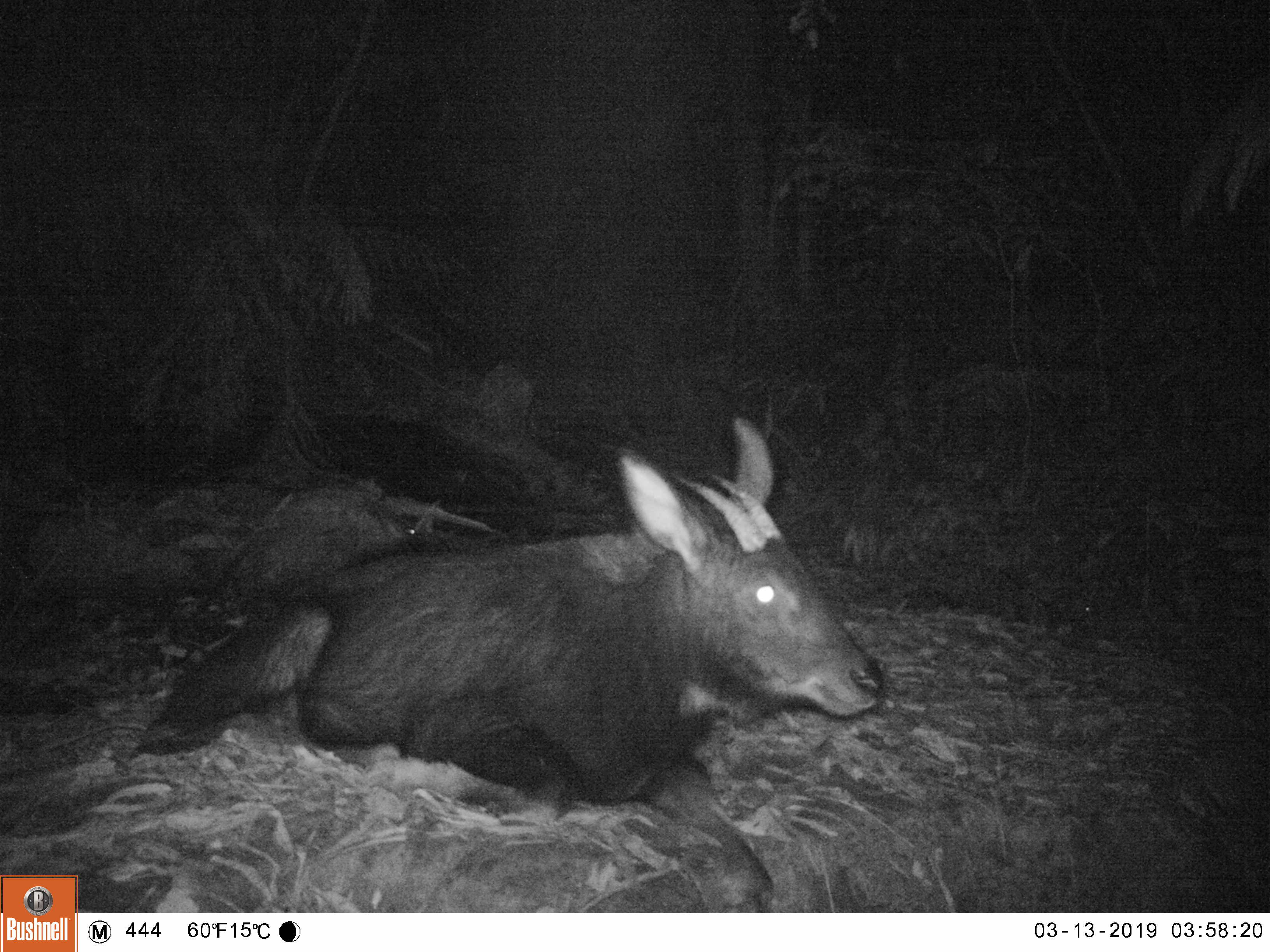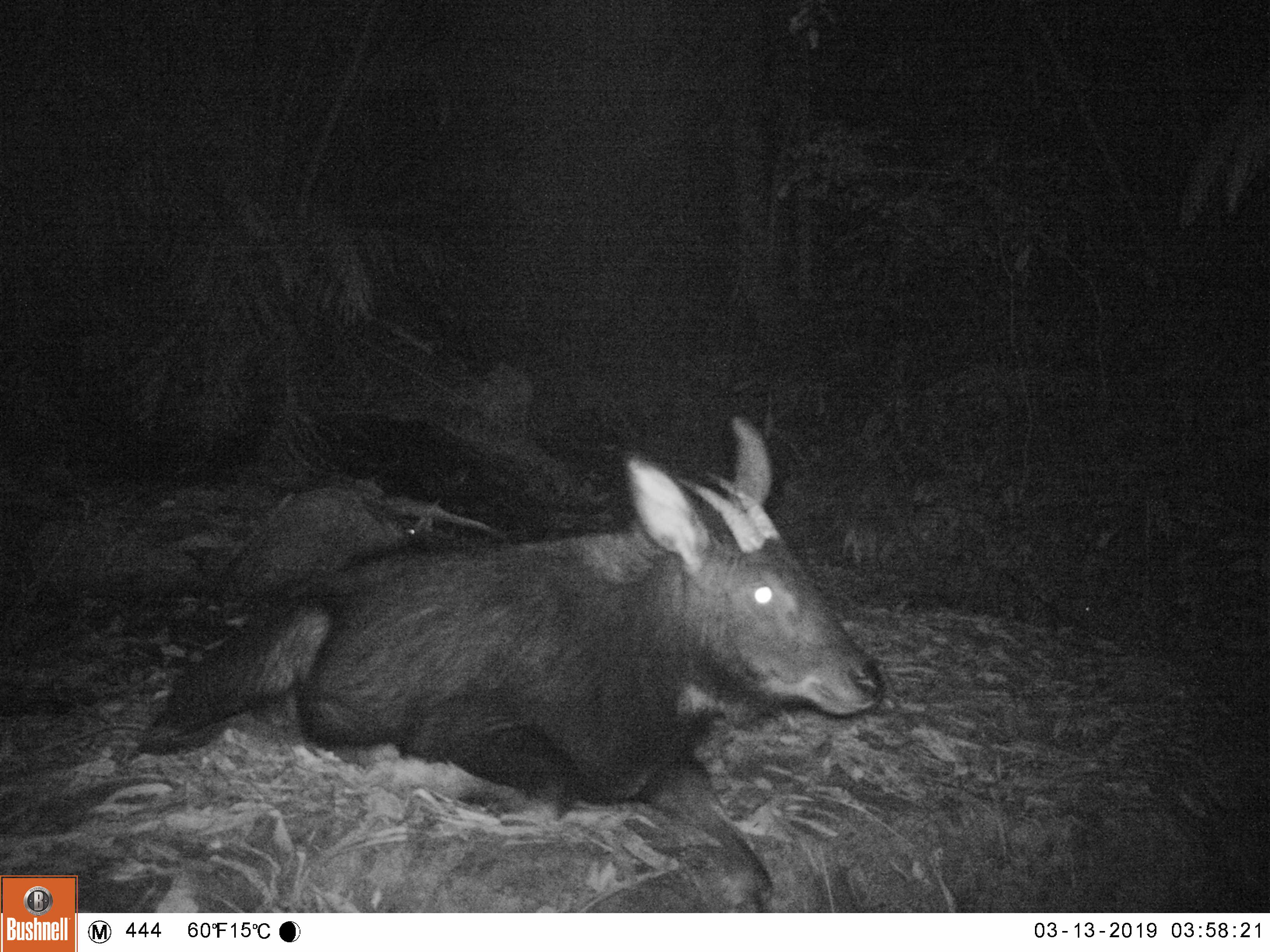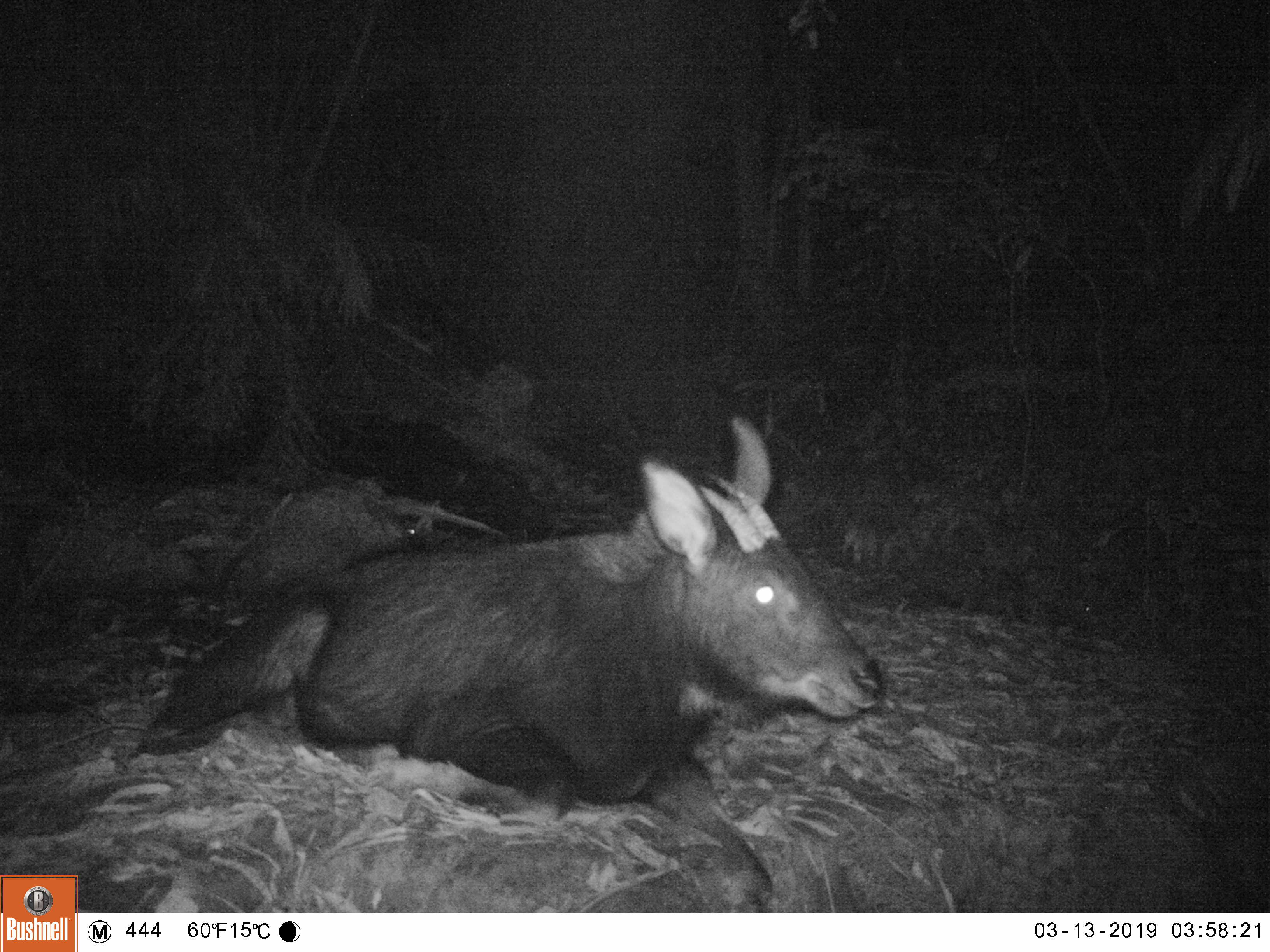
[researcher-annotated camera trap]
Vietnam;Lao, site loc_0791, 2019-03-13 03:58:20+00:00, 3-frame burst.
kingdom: Animalia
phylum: Chordata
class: Mammalia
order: Artiodactyla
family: Bovidae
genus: Capricornis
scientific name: Capricornis sumatraensis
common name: chinese serow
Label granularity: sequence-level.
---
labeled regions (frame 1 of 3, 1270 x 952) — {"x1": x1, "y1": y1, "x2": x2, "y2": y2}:
chinese serow: {"x1": 132, "y1": 415, "x2": 884, "y2": 911}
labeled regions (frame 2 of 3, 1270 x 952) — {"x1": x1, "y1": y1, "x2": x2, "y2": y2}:
chinese serow: {"x1": 132, "y1": 414, "x2": 882, "y2": 911}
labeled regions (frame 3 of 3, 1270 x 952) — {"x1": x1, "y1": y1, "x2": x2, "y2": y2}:
chinese serow: {"x1": 132, "y1": 411, "x2": 882, "y2": 911}